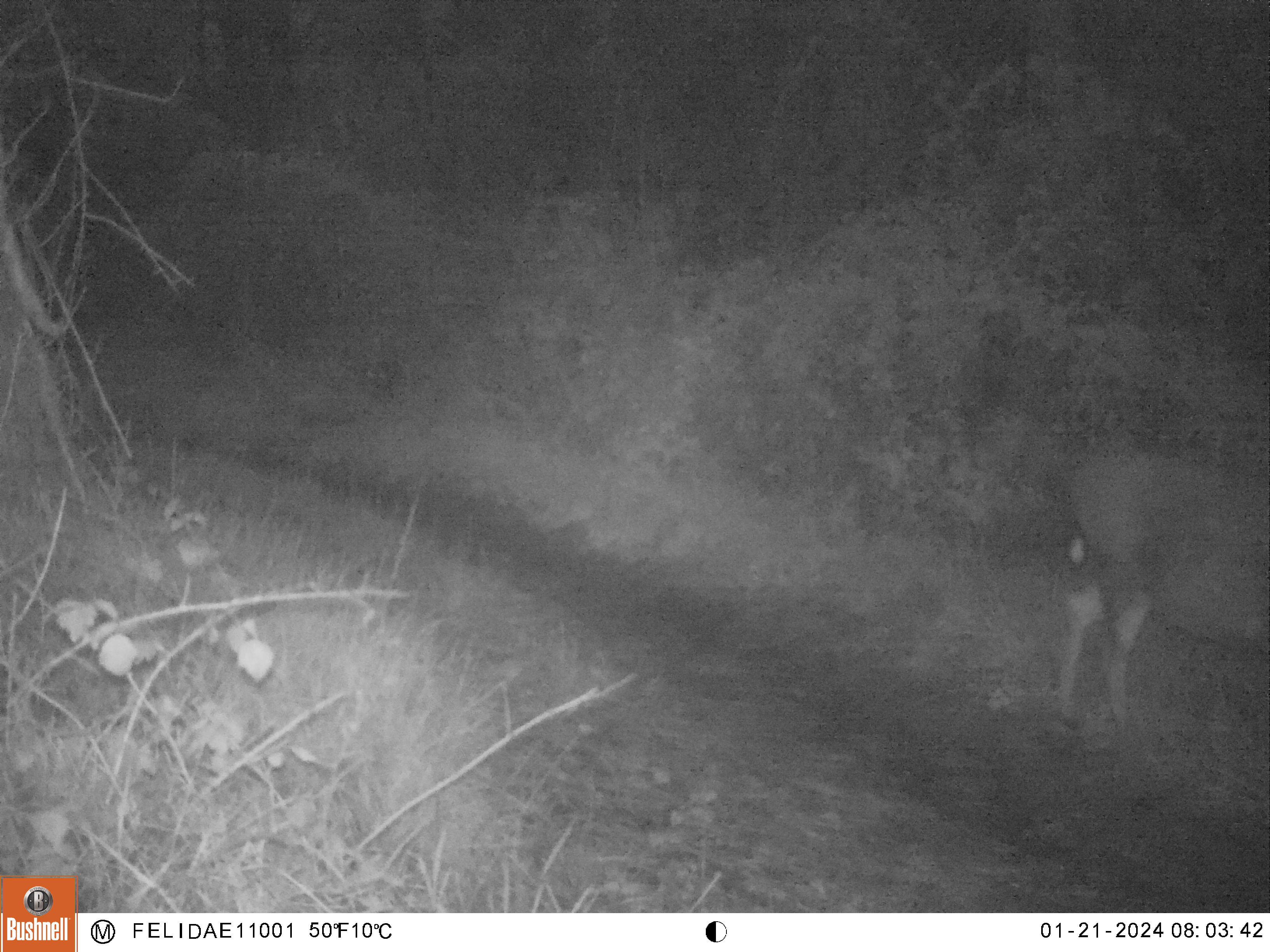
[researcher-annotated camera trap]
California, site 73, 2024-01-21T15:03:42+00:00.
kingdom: Animalia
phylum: Chordata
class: Mammalia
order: Artiodactyla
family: Cervidae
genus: Odocoileus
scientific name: Odocoileus hemionus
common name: mule deer